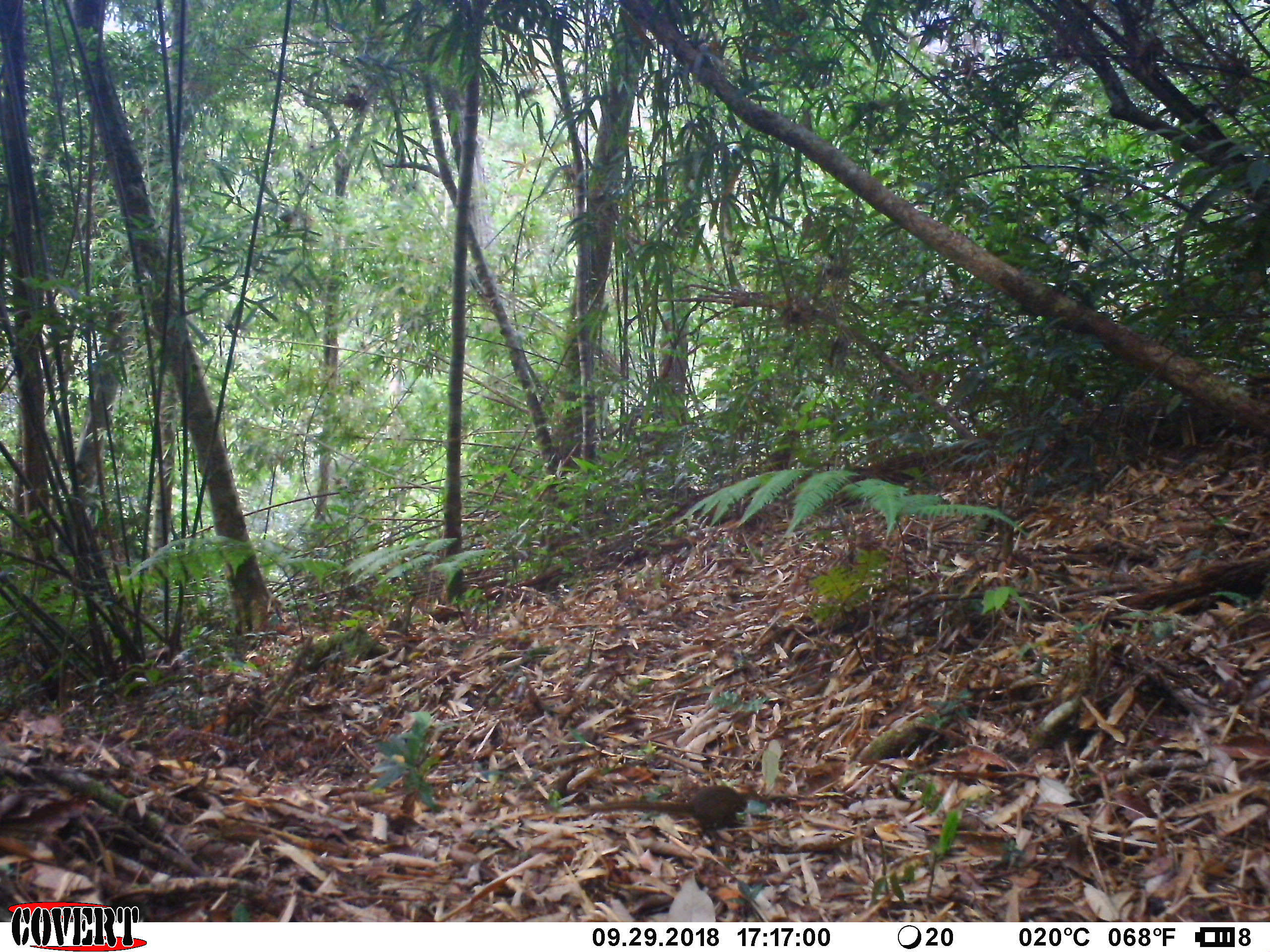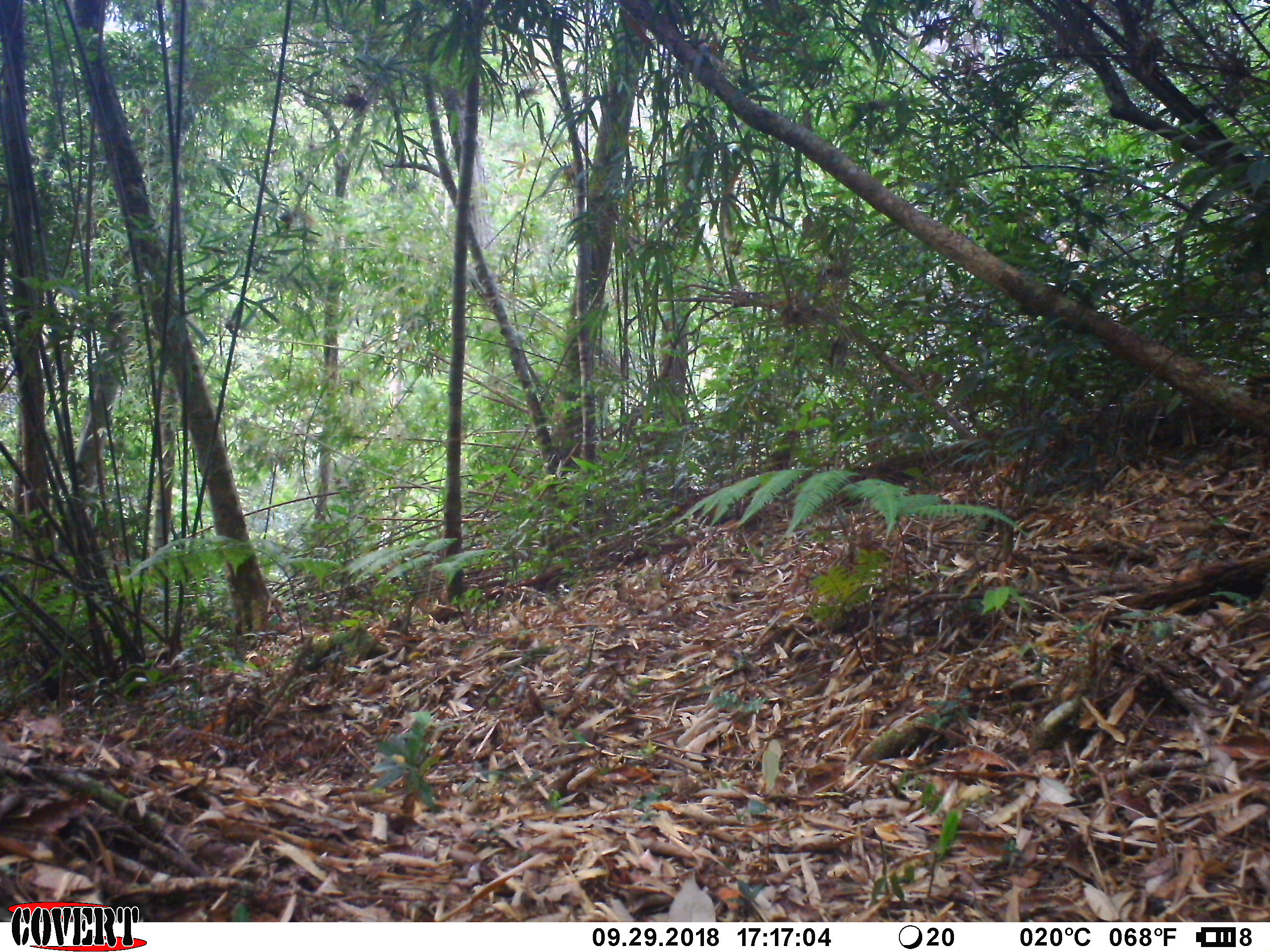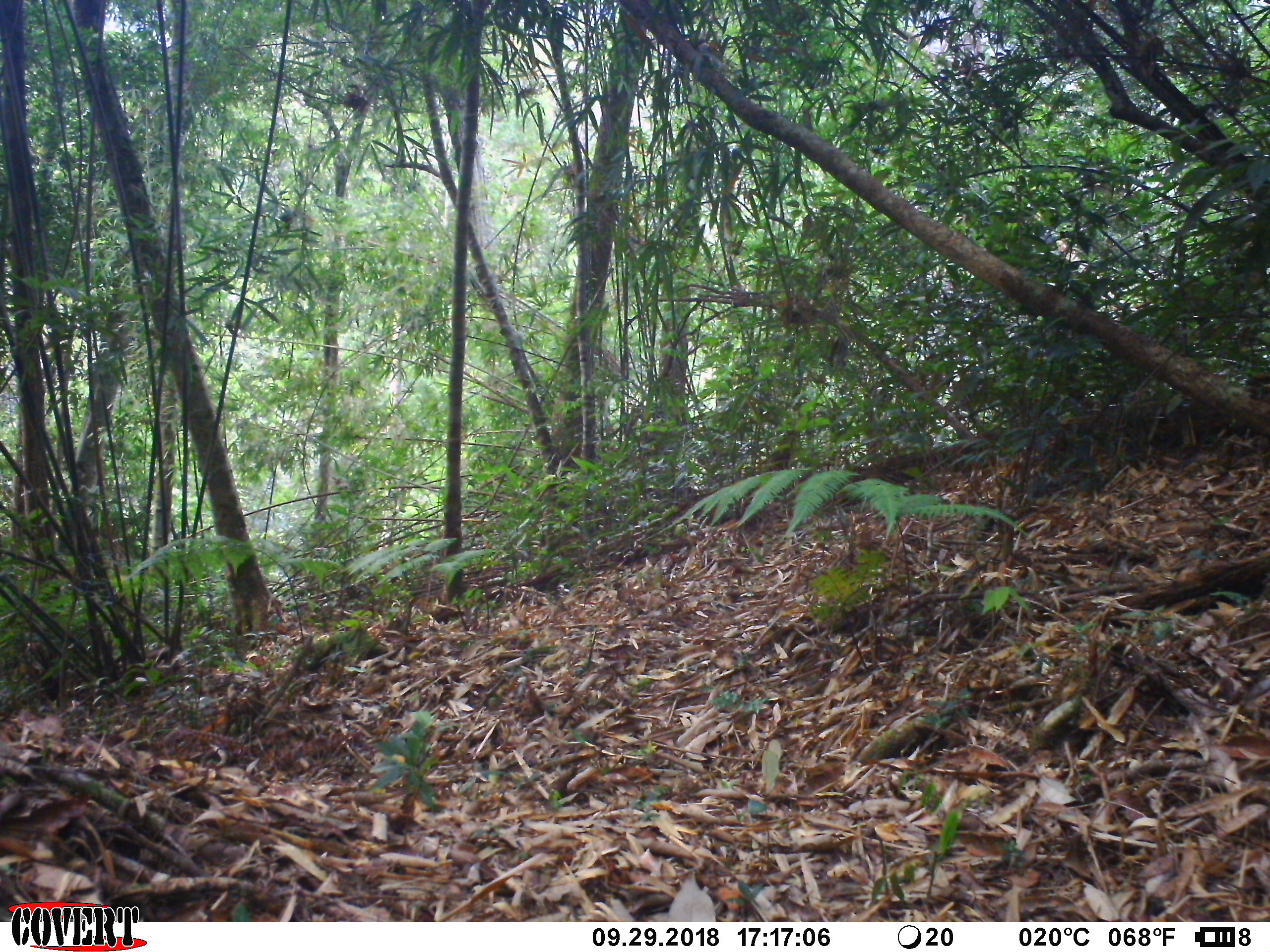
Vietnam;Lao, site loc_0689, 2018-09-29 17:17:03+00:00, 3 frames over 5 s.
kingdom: Animalia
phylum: Chordata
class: Mammalia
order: Scandentia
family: Tupaiidae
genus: Tupaia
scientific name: Tupaia belangeri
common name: northern treeshrew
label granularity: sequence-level